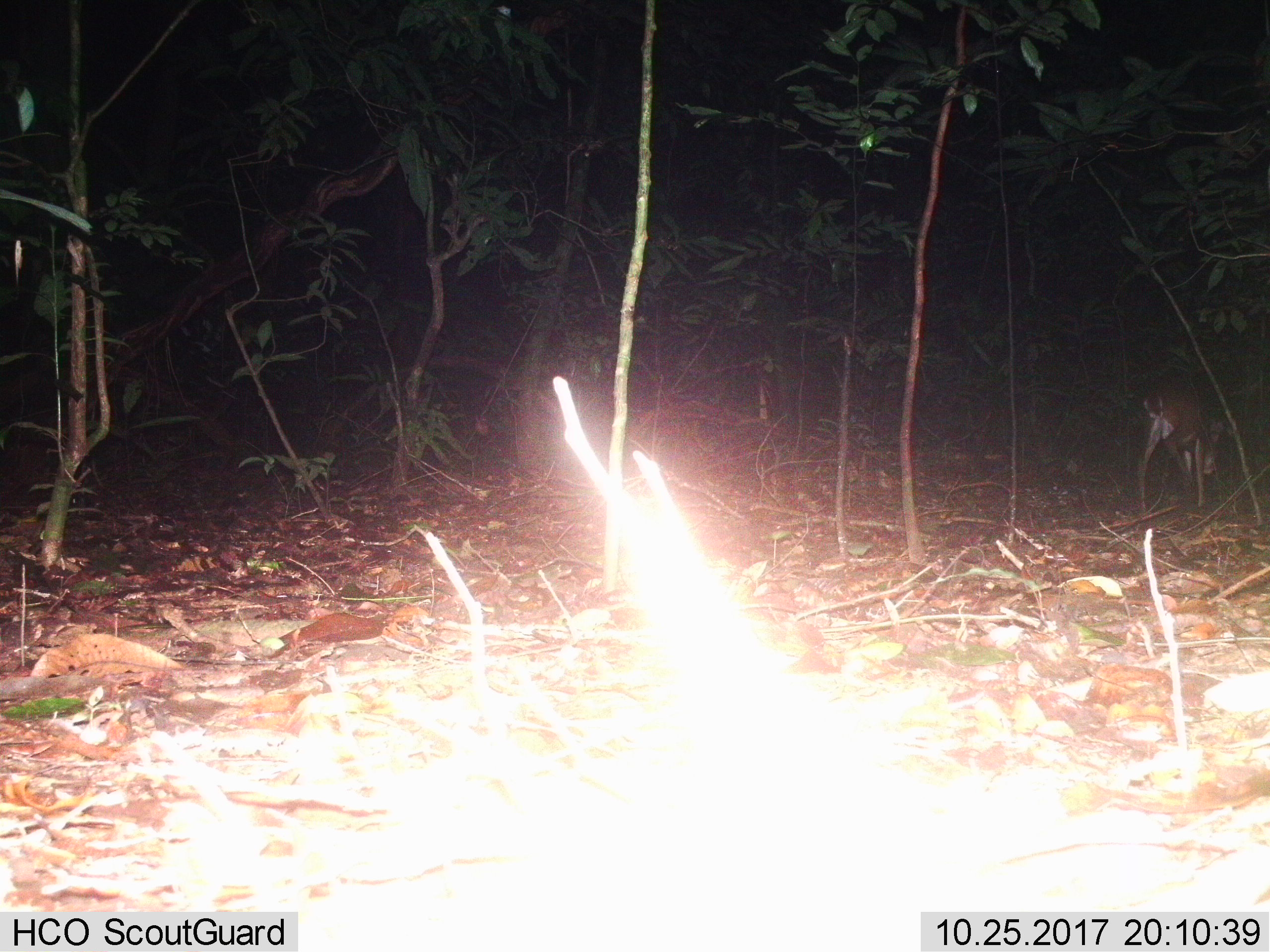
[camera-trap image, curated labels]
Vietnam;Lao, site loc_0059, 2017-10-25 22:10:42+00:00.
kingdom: Animalia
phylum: Chordata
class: Mammalia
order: Artiodactyla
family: Cervidae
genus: Muntiacus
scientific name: Muntiacus vuquangensis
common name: large-antlered muntjac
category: large antlered muntjac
Large antlered muntjac (large-antlered muntjac) (Muntiacus vuquangensis). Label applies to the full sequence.